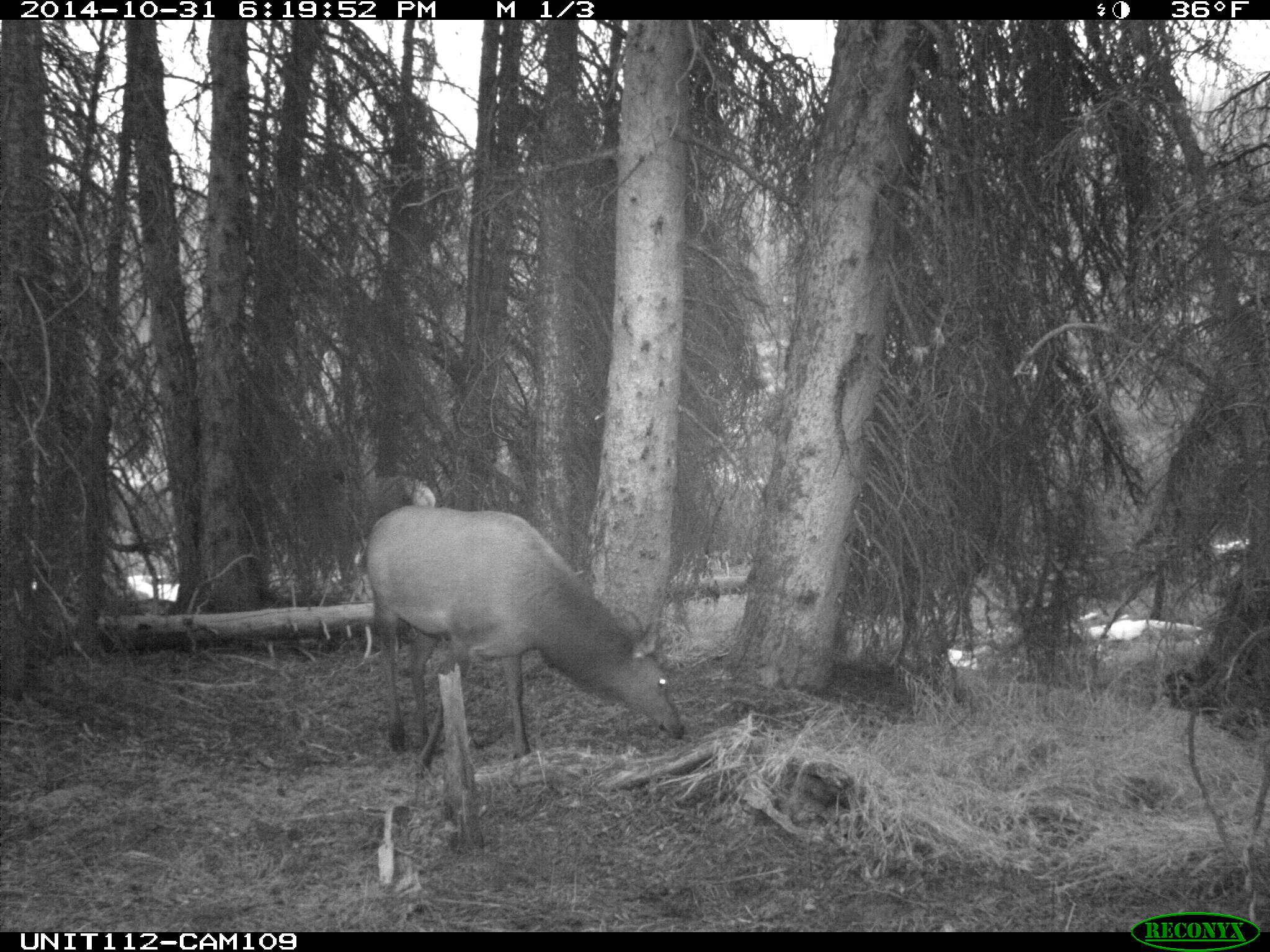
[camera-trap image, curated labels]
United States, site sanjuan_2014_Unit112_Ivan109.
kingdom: Animalia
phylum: Chordata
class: Mammalia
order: Artiodactyla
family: Cervidae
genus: Cervus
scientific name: Cervus elaphus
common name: red deer